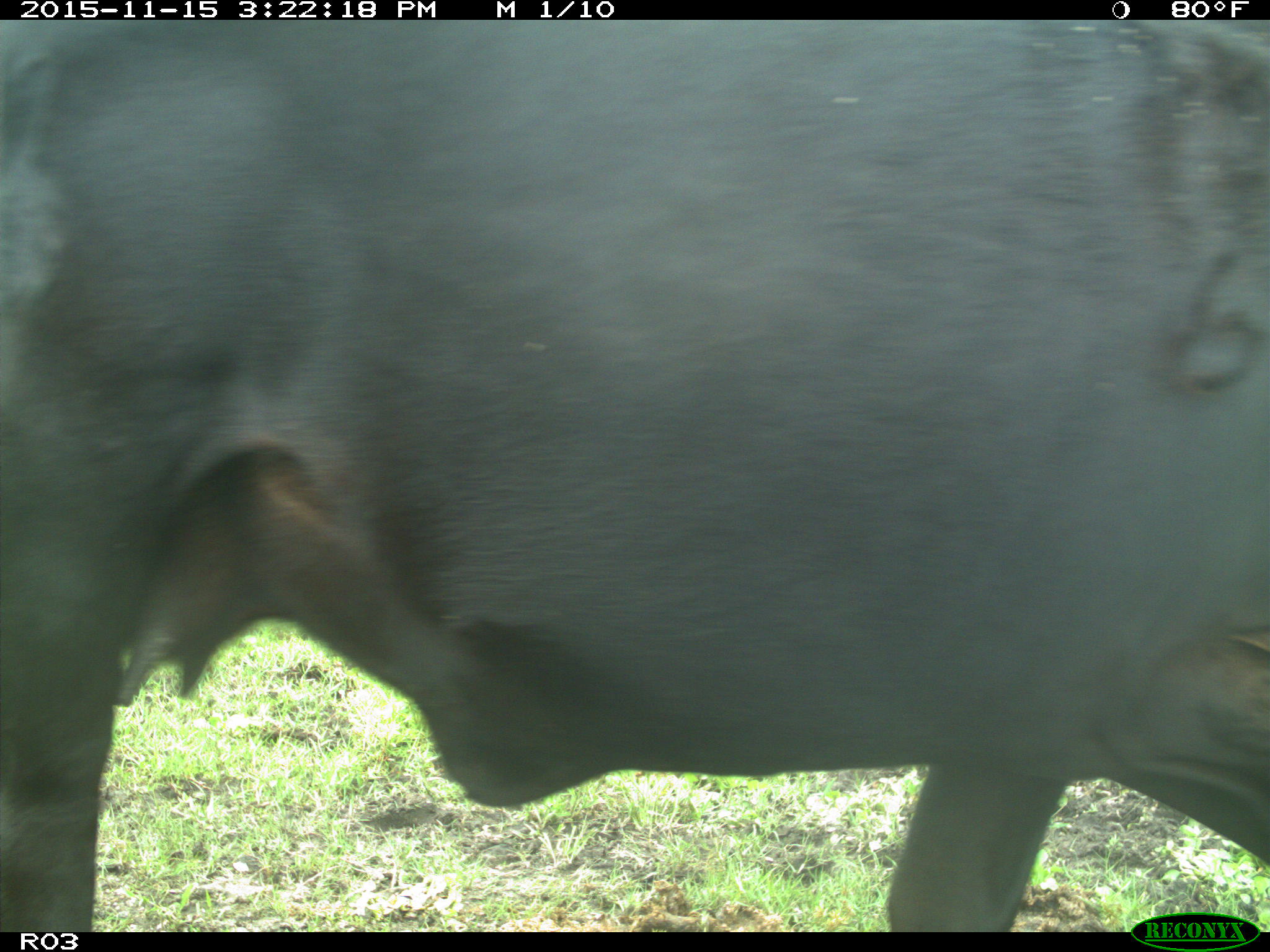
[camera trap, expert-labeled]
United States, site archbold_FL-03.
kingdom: Animalia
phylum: Chordata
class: Mammalia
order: Artiodactyla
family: Bovidae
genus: Bos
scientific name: Bos taurus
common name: domestic cow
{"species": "Bos taurus (domestic cow)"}